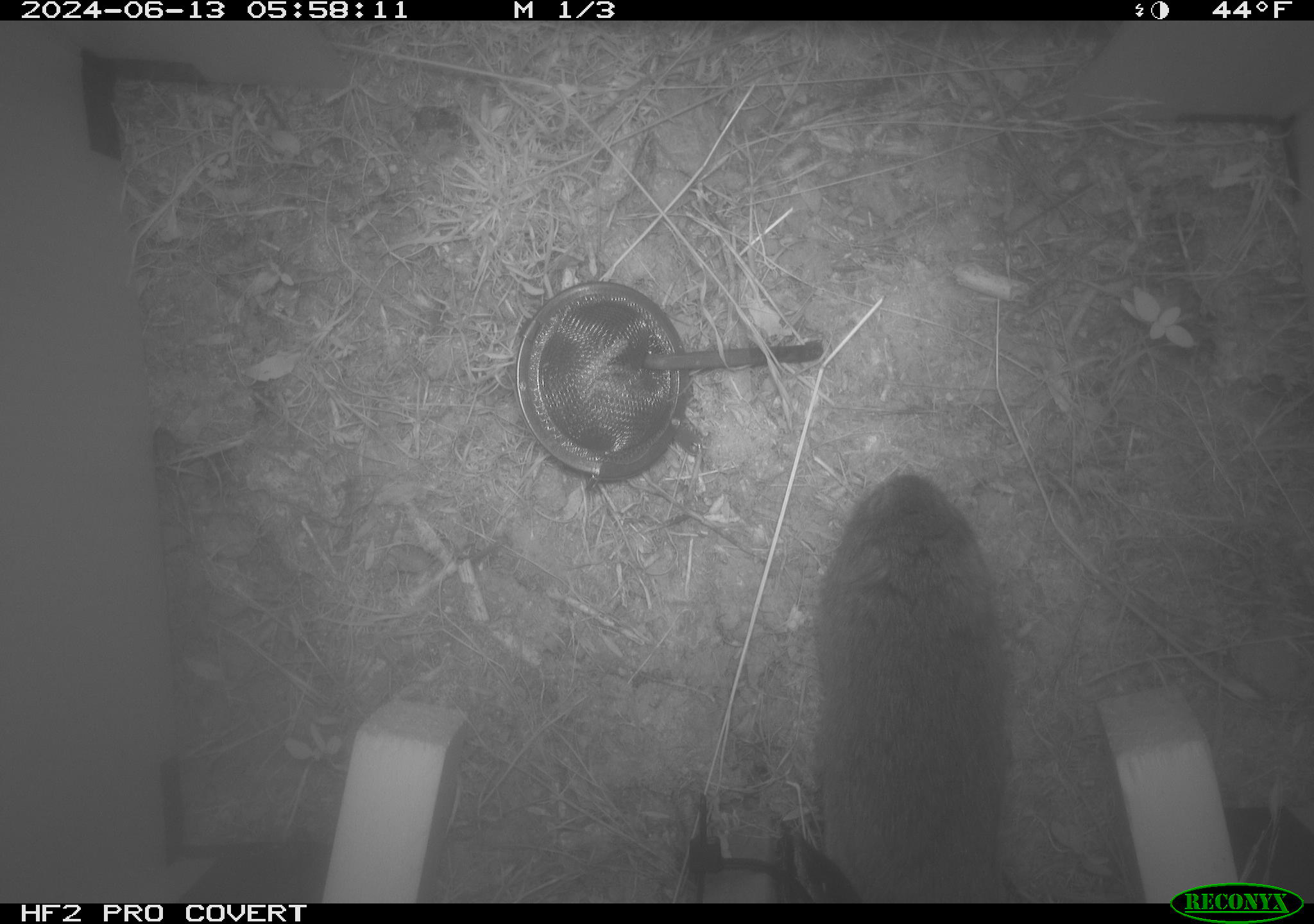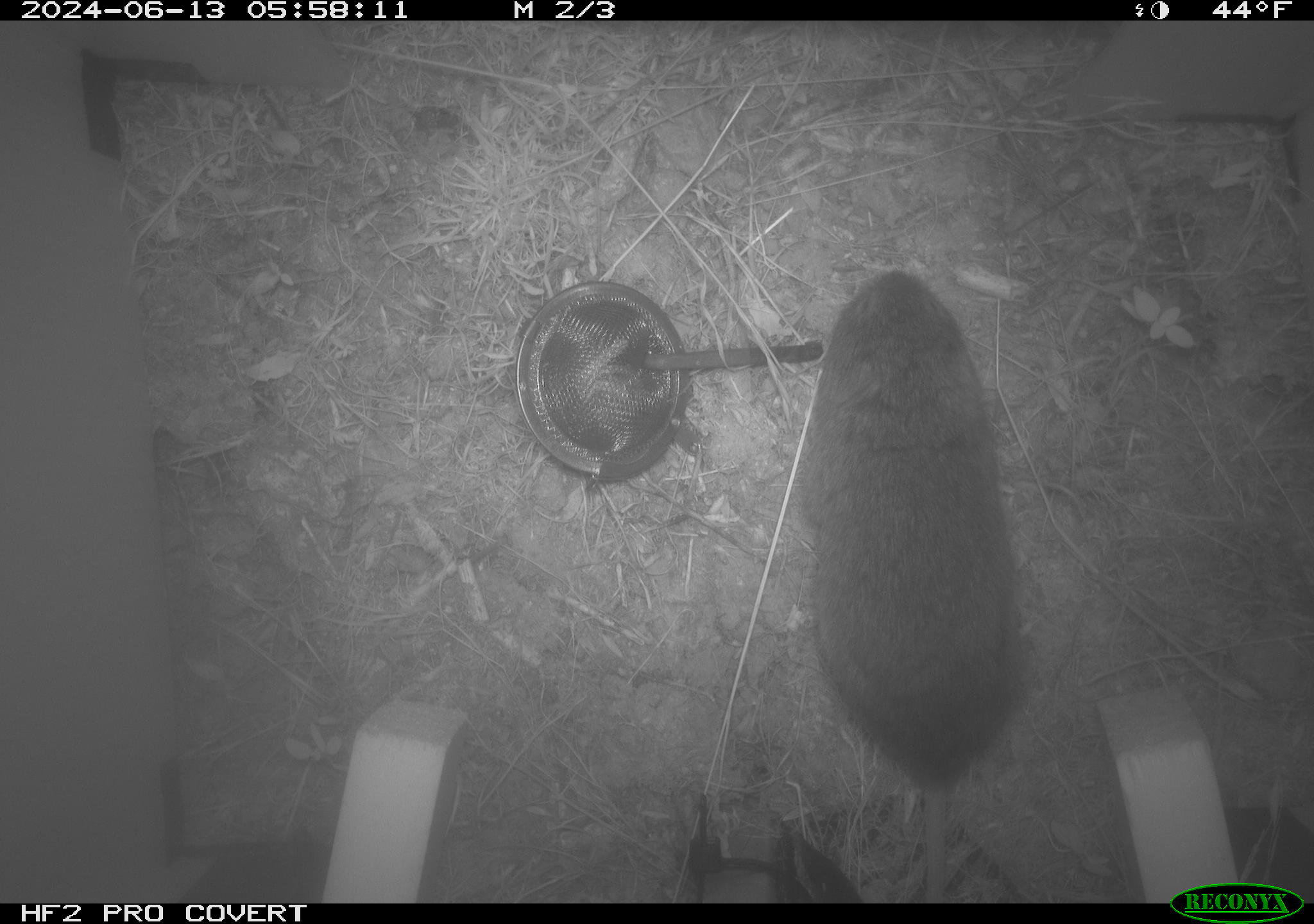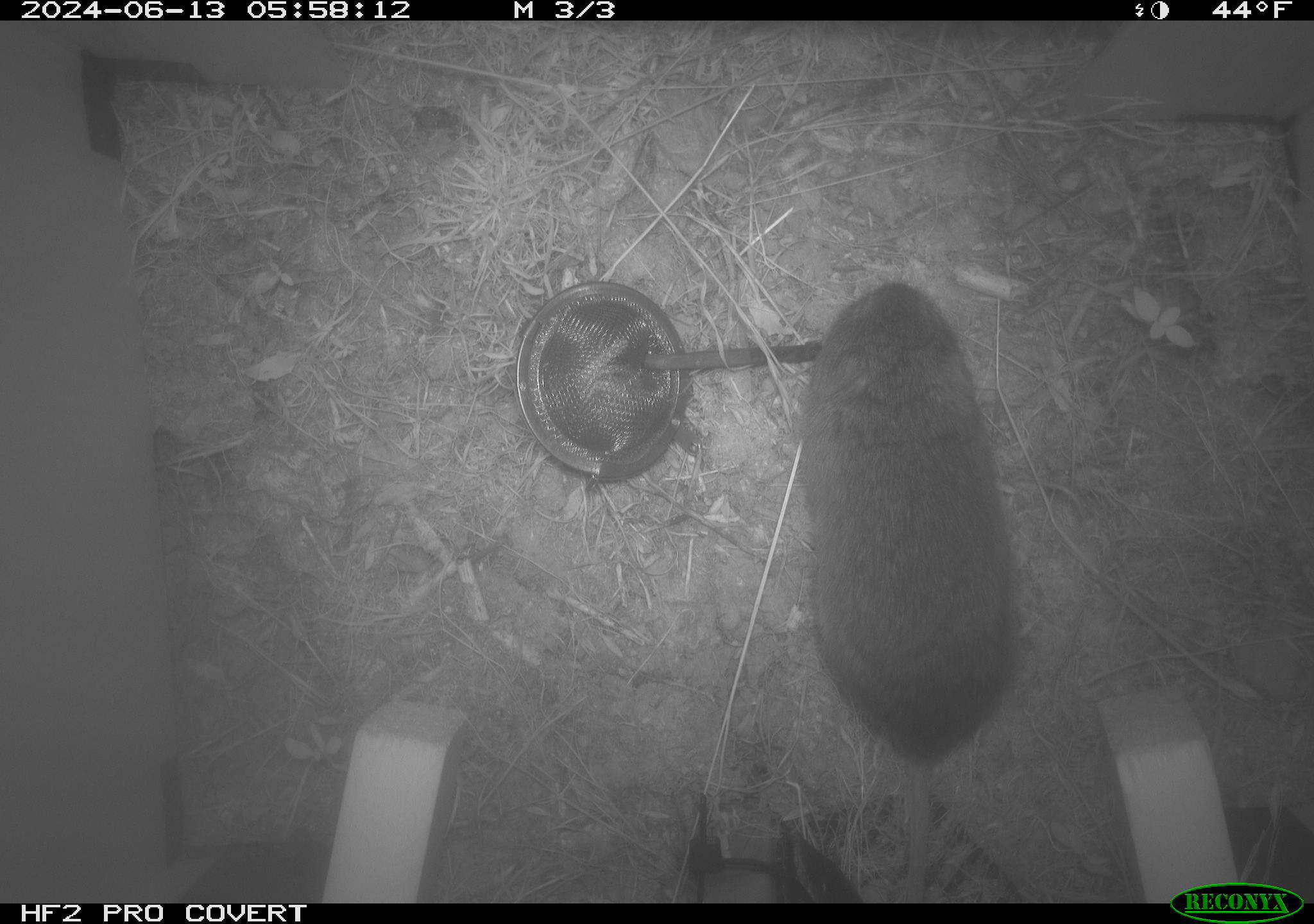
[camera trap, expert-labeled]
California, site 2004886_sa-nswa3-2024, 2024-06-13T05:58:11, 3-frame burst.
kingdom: Animalia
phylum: Chordata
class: Mammalia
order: Rodentia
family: Cricetidae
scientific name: Arvicolinae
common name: voles, lemmings, and muskrats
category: arvicolinae subfamily